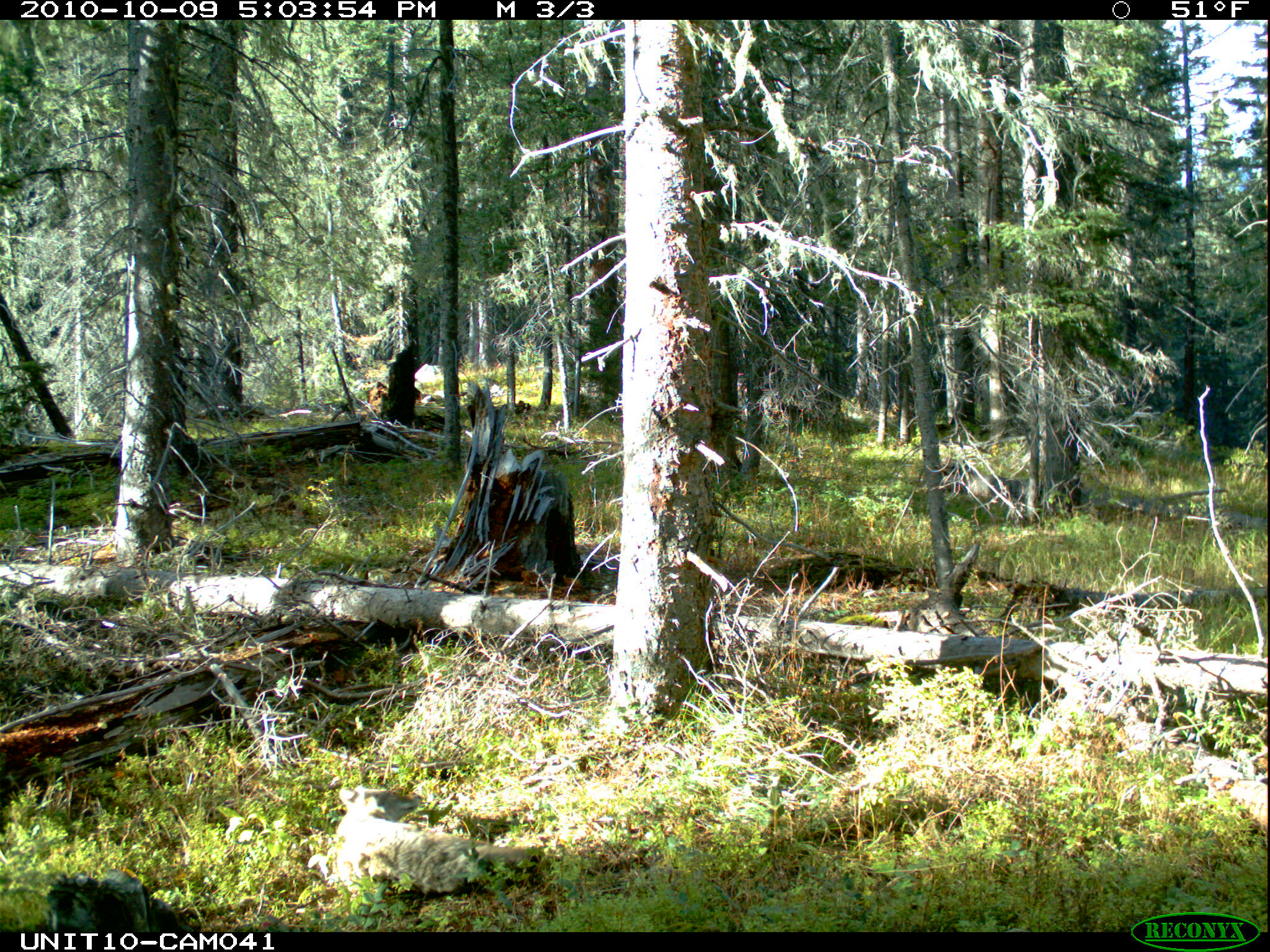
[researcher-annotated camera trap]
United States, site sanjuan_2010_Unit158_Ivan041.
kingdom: Animalia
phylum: Chordata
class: Mammalia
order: Carnivora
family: Canidae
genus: Canis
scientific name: Canis latrans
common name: coyote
Canis latrans (coyote).